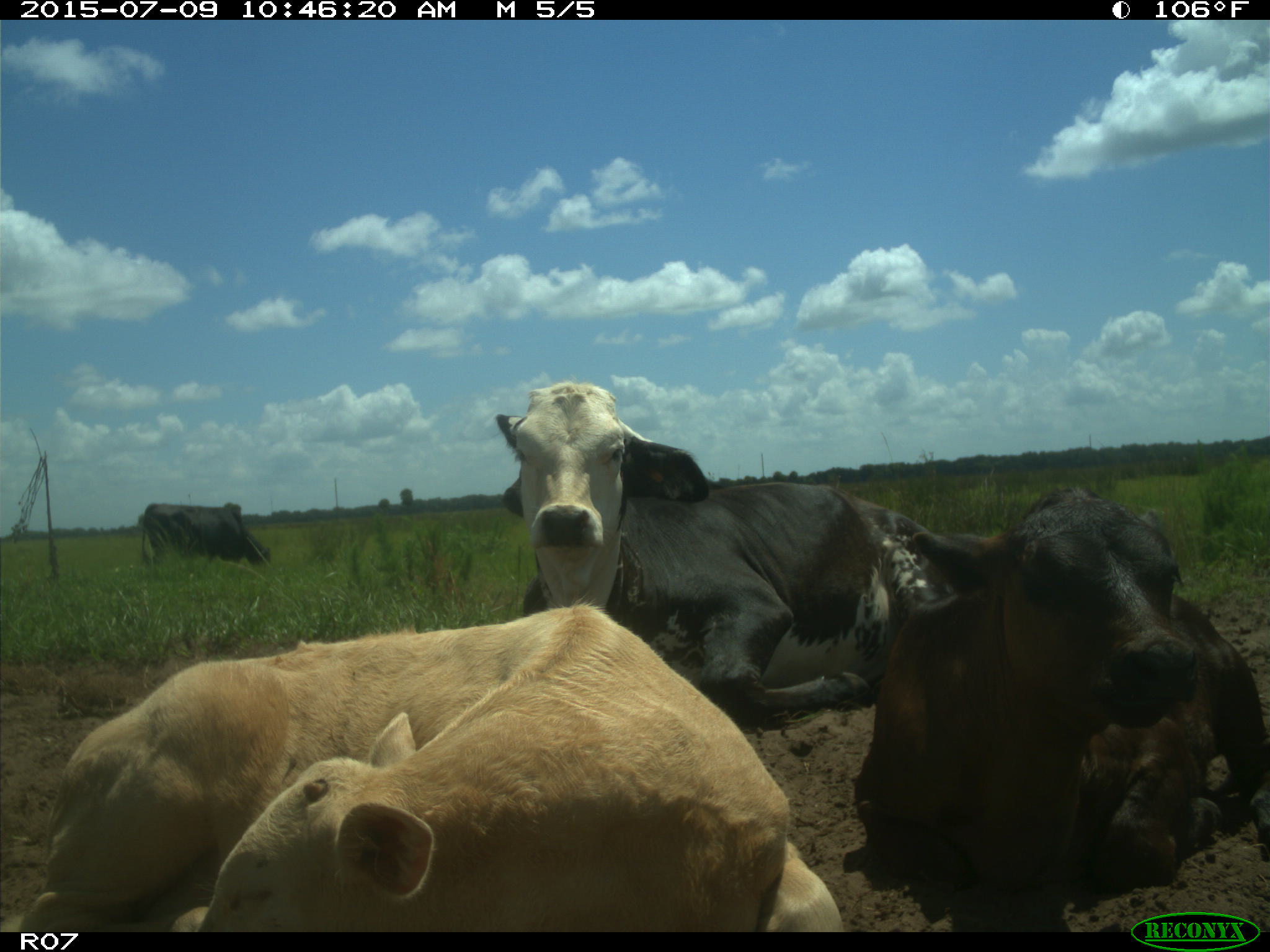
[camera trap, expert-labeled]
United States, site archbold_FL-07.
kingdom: Animalia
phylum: Chordata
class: Mammalia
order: Artiodactyla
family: Bovidae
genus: Bos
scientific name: Bos taurus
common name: domestic cow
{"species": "Bos taurus (domestic cow)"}